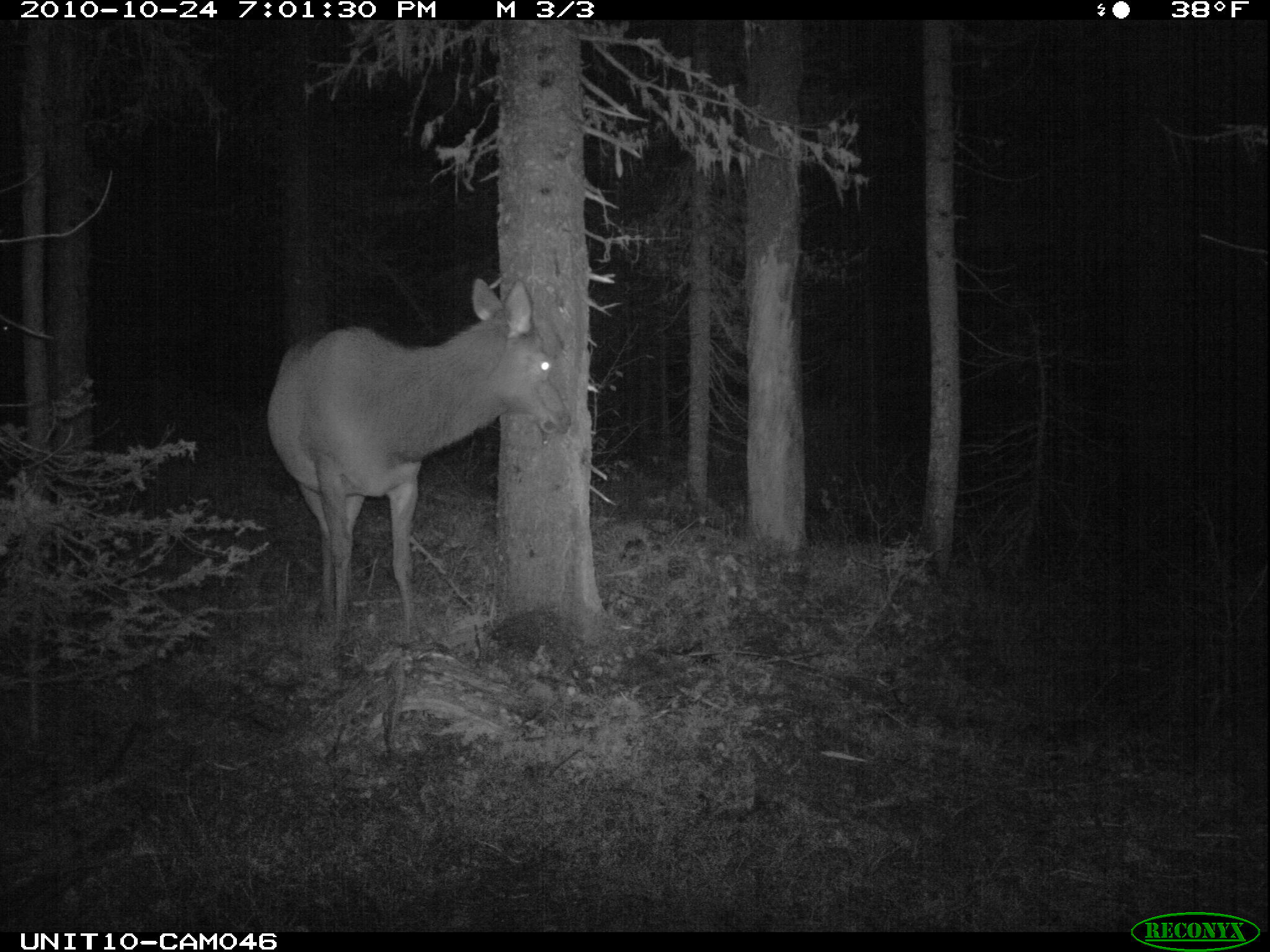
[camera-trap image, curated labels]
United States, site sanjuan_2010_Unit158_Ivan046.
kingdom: Animalia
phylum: Chordata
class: Mammalia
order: Artiodactyla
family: Cervidae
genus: Cervus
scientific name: Cervus elaphus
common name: red deer